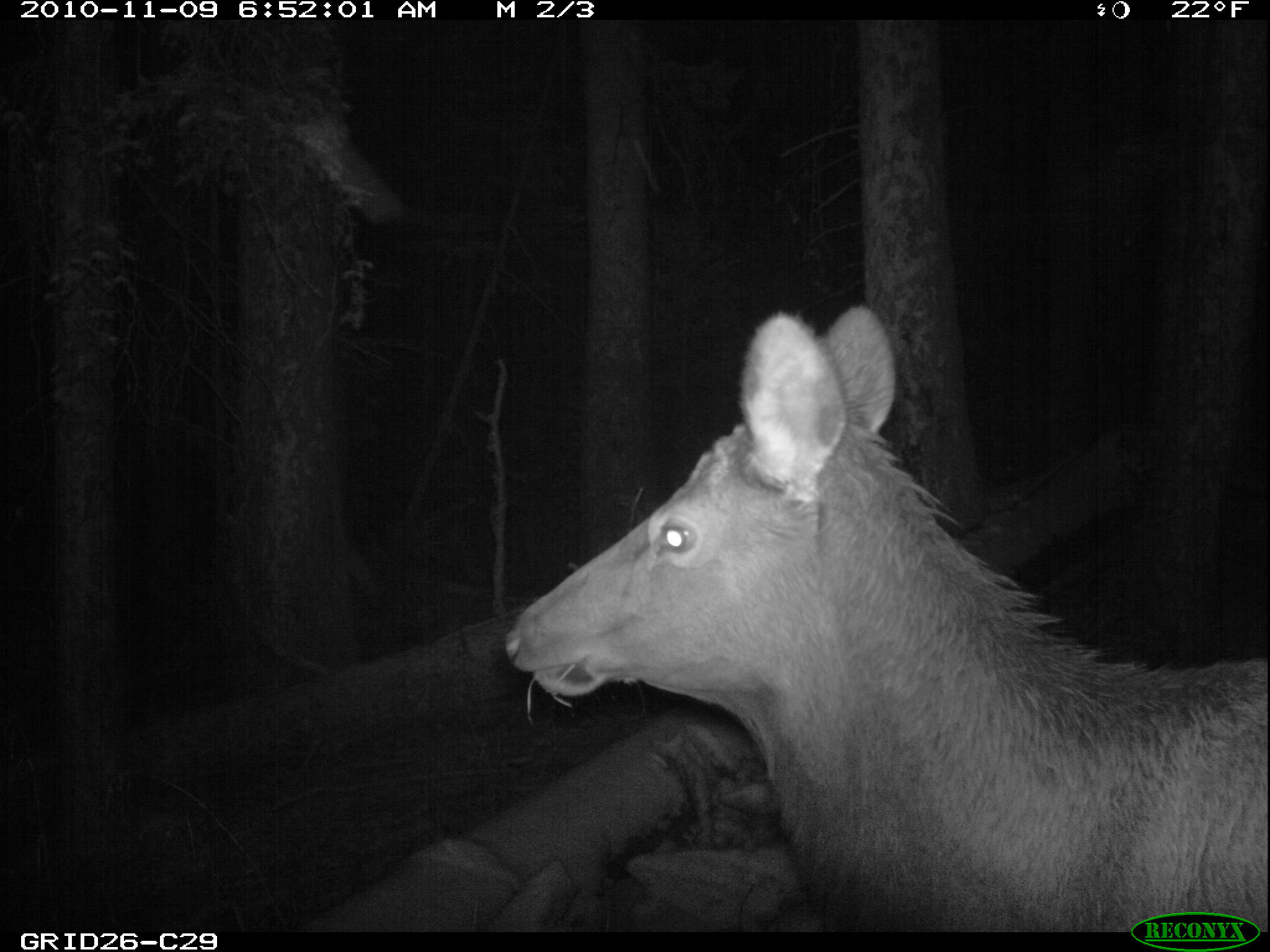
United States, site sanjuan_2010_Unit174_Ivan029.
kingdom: Animalia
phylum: Chordata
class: Mammalia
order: Artiodactyla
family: Cervidae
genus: Cervus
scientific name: Cervus elaphus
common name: red deer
Cervus elaphus (red deer).